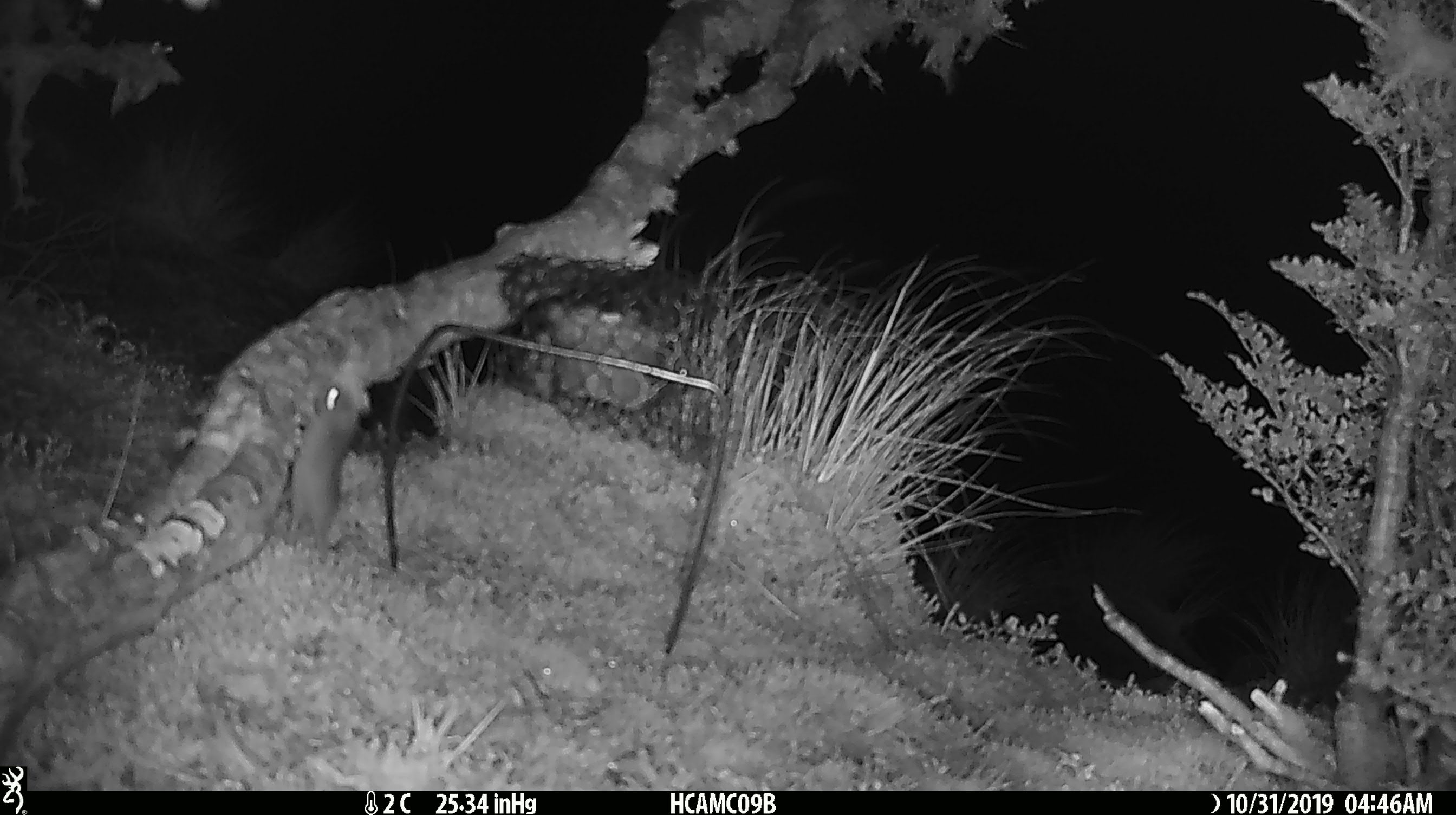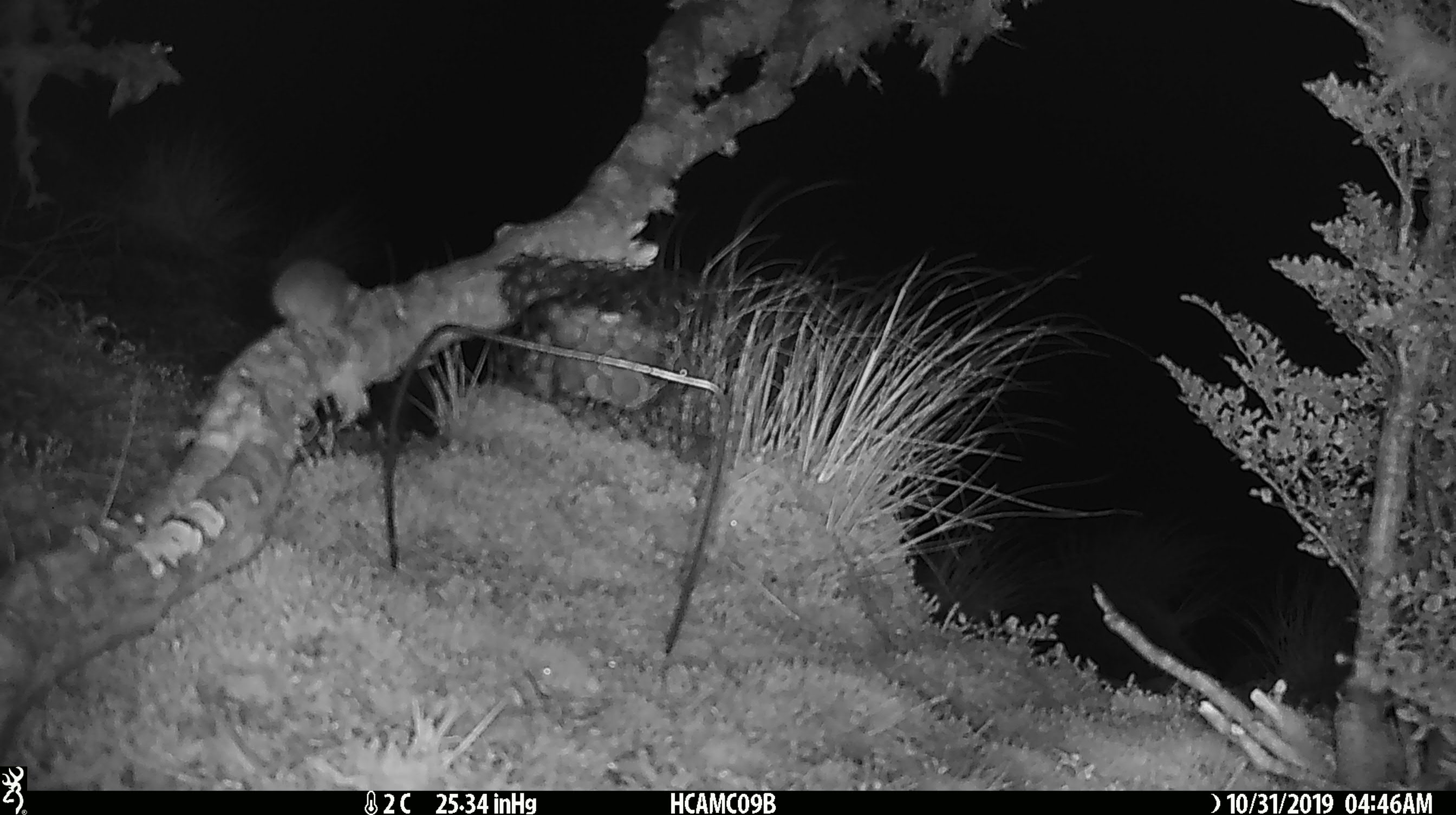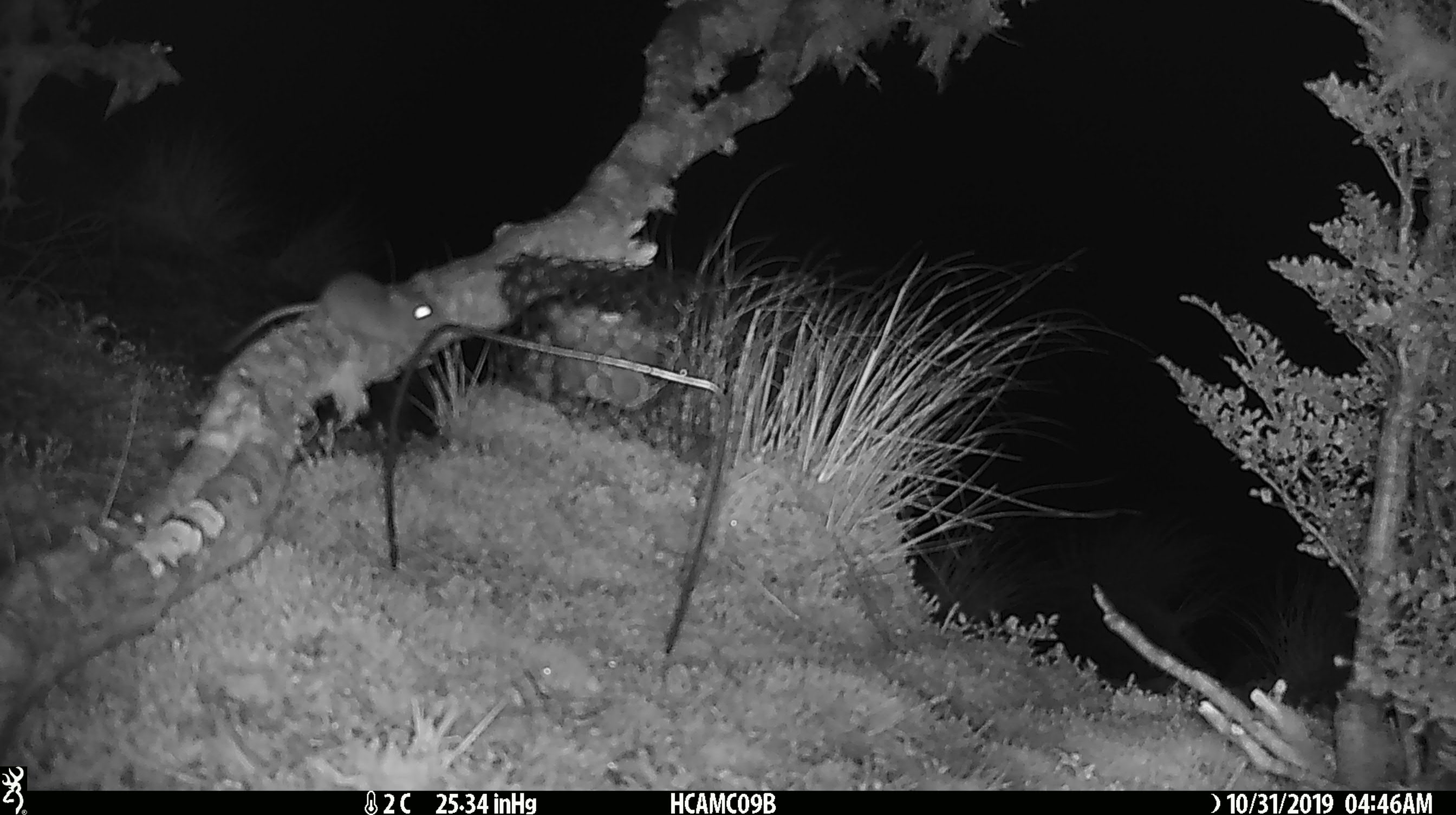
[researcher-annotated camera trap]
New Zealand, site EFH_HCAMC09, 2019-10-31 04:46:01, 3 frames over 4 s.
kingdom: Animalia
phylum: Chordata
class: Mammalia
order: Rodentia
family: Muridae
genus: Mus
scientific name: Mus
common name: mouse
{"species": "mouse (Mus)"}